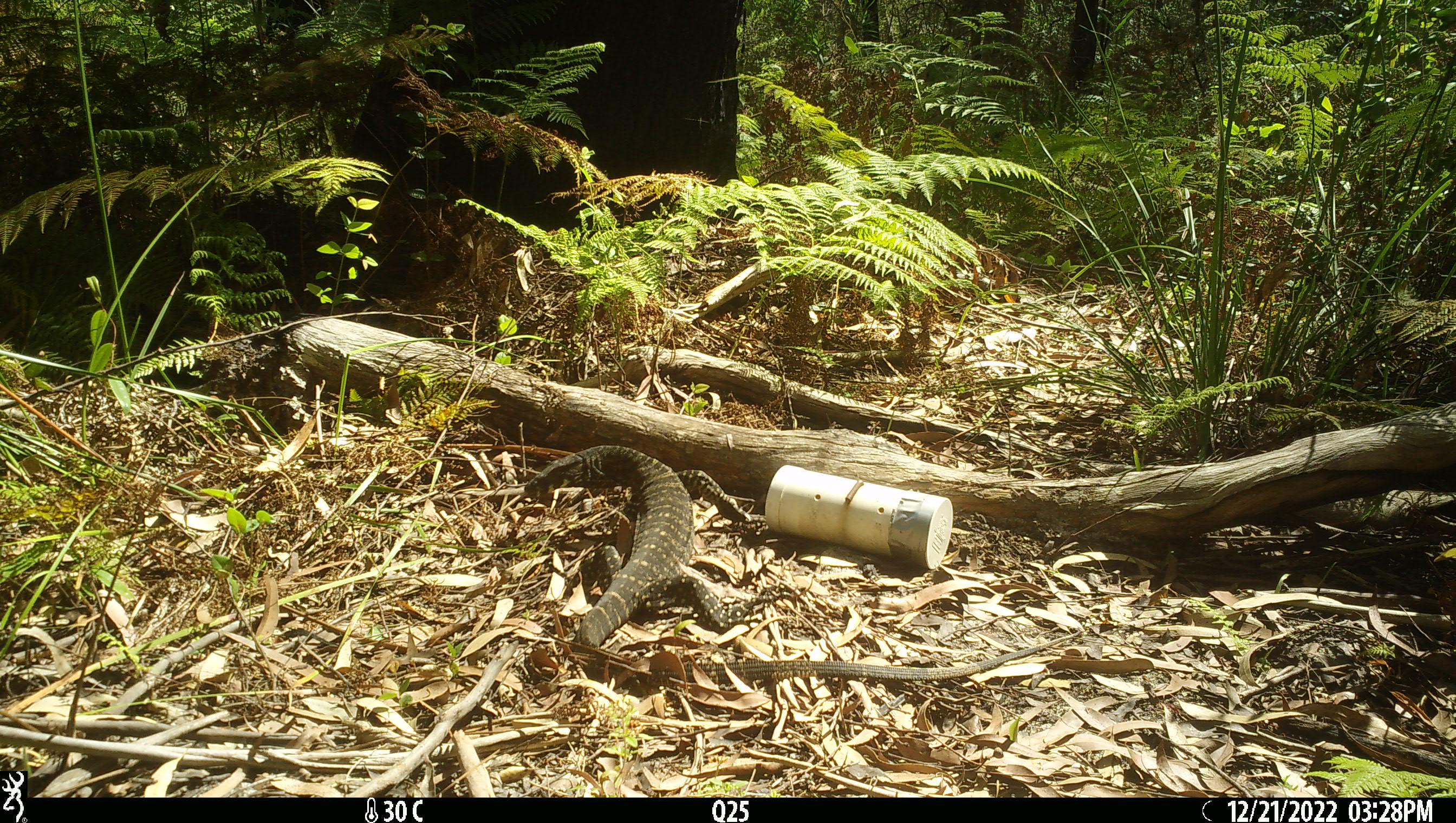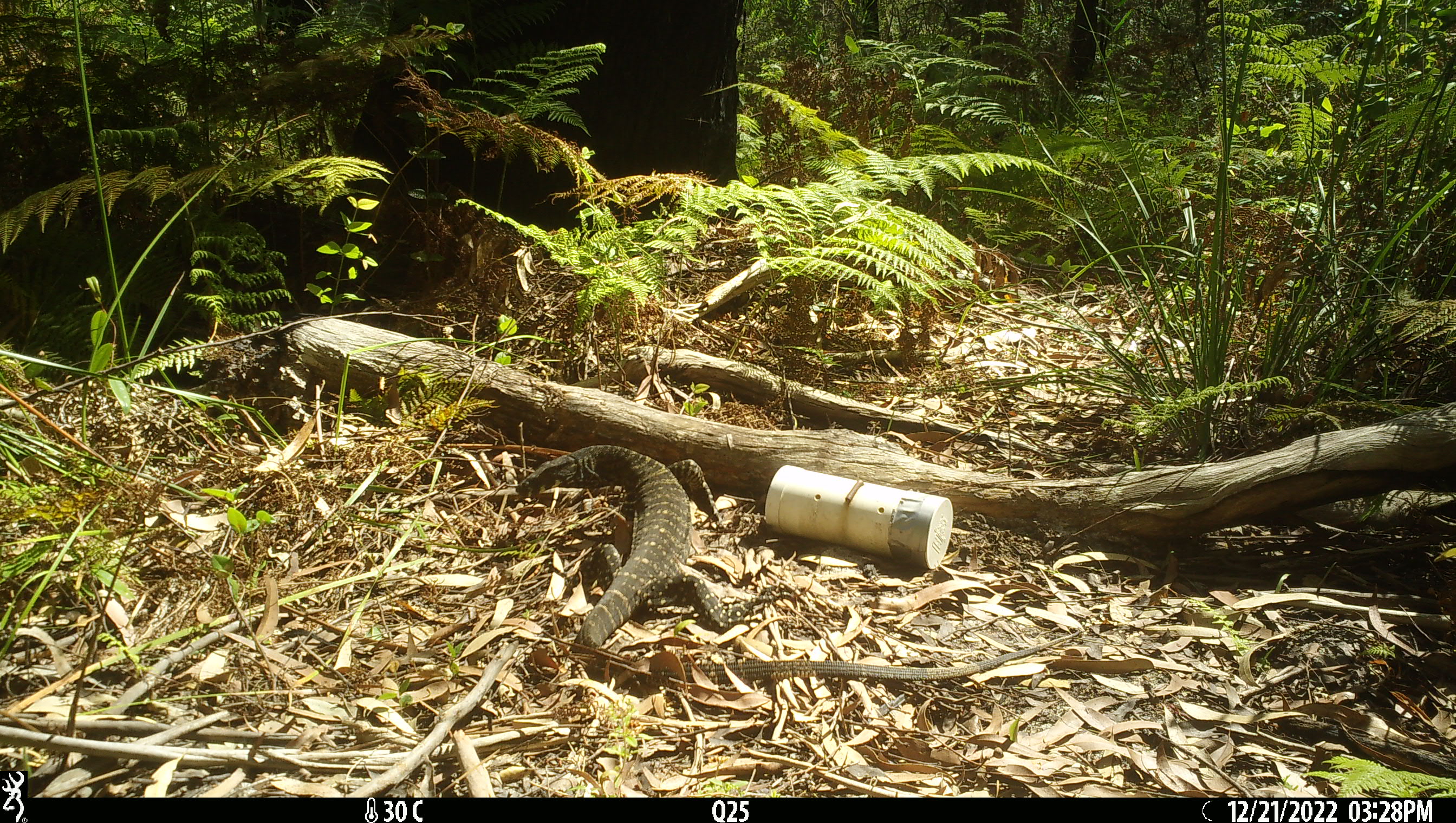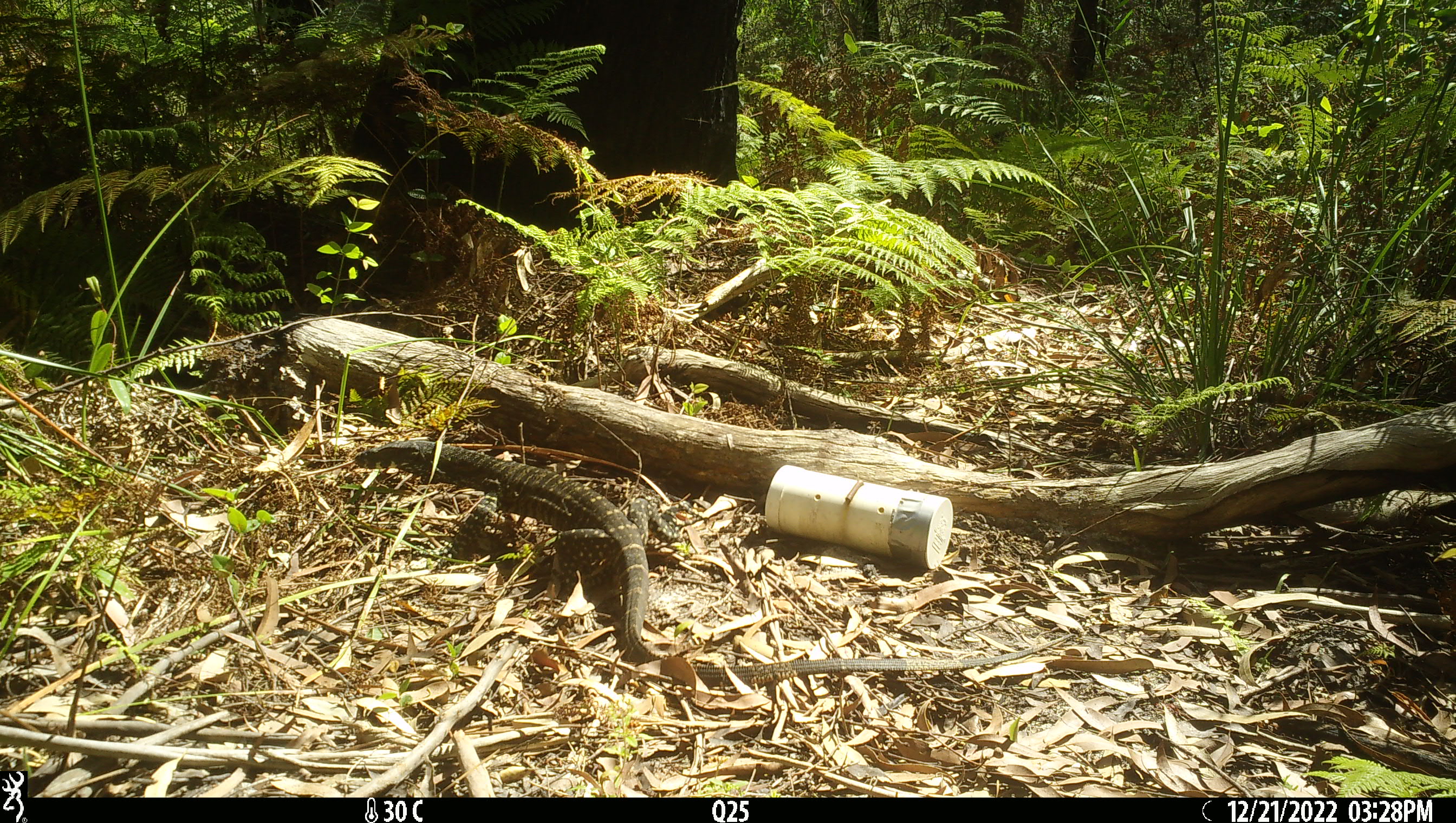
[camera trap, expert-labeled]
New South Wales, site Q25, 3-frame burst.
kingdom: Animalia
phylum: Chordata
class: Reptilia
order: Squamata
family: Varanidae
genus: Varanus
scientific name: Varanus varius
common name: lace monitor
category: goanna